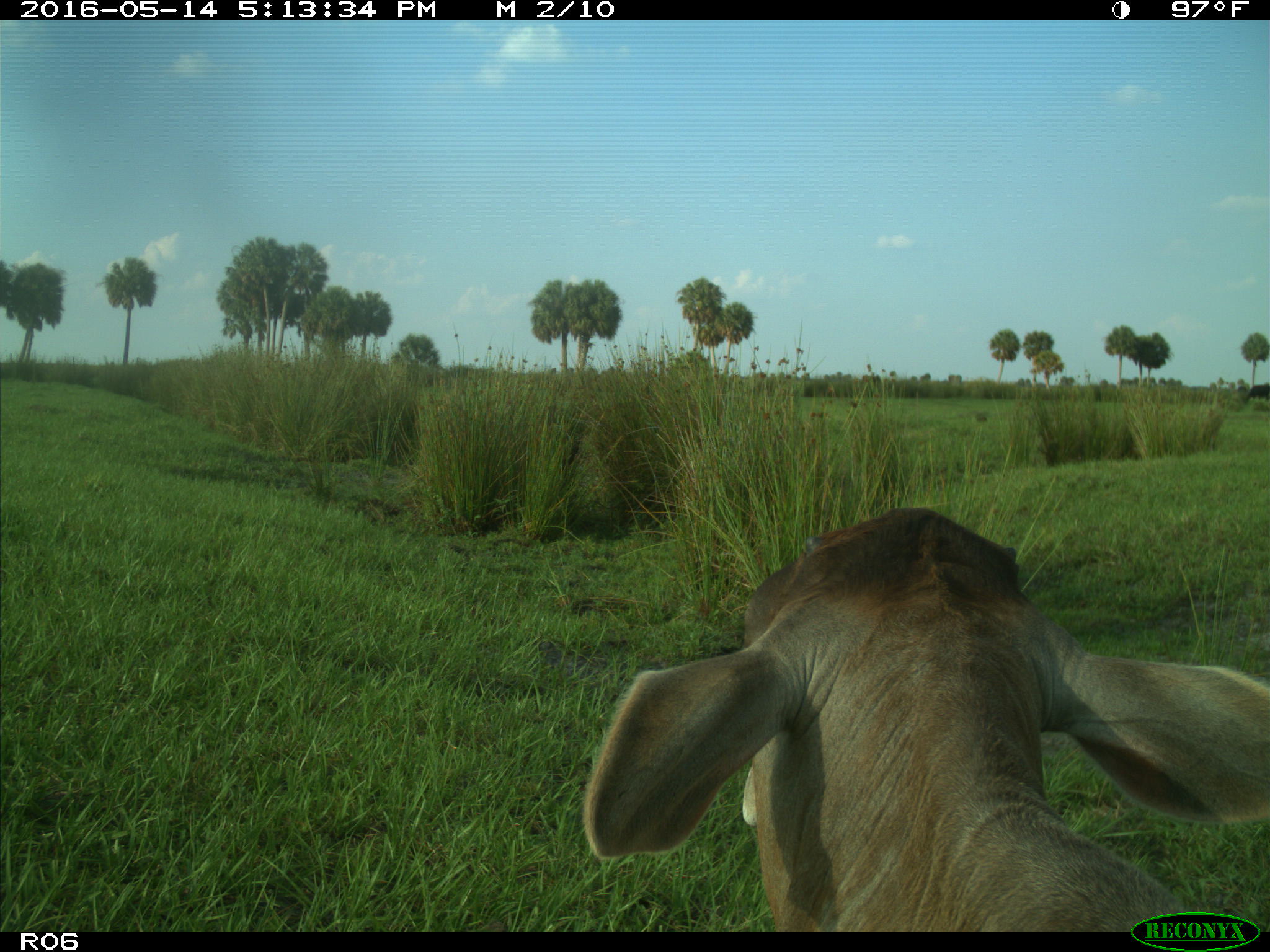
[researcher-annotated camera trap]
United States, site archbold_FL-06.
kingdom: Animalia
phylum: Chordata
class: Mammalia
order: Artiodactyla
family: Bovidae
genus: Bos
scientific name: Bos taurus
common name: domestic cow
Bos taurus (domestic cow).